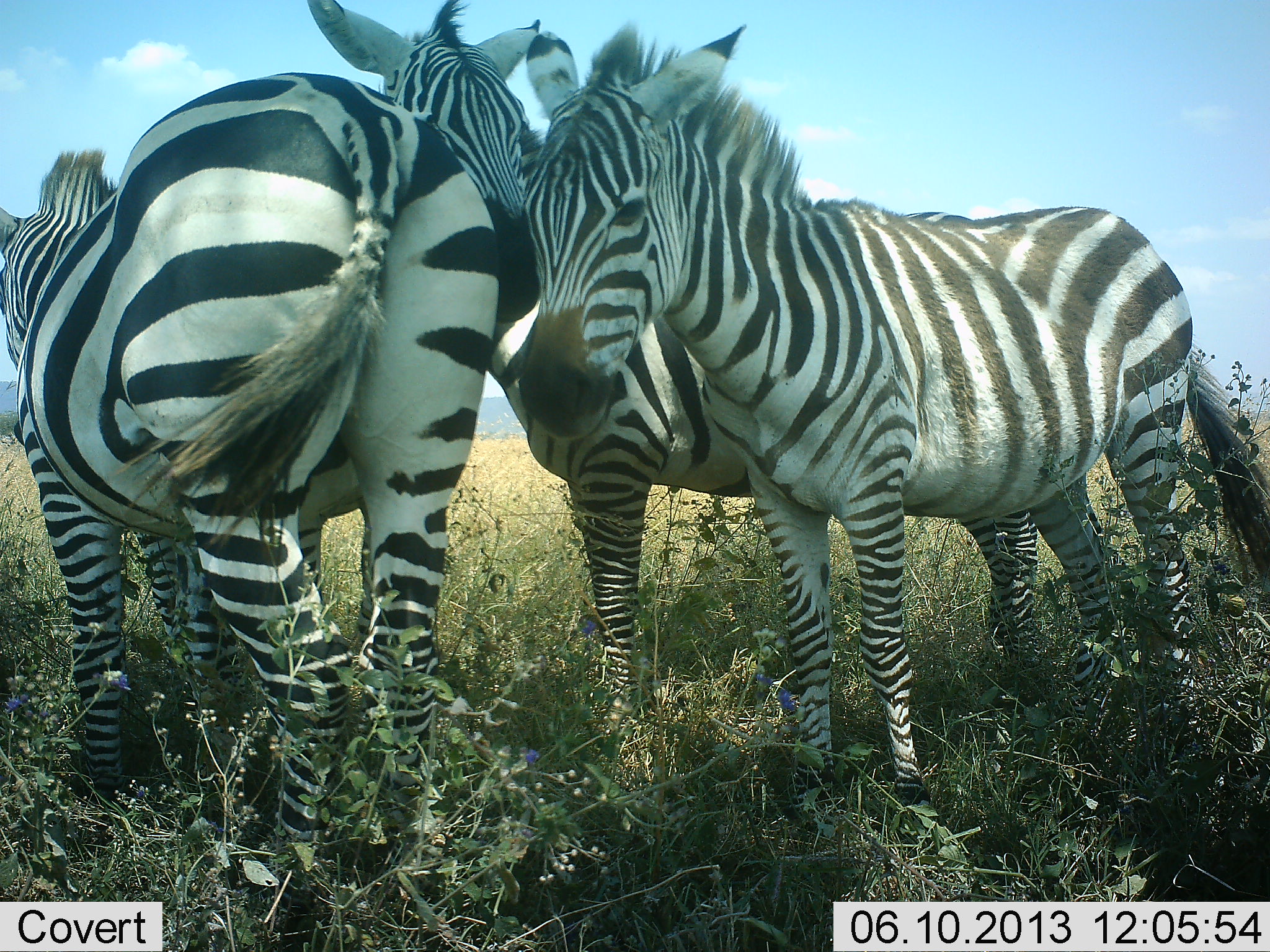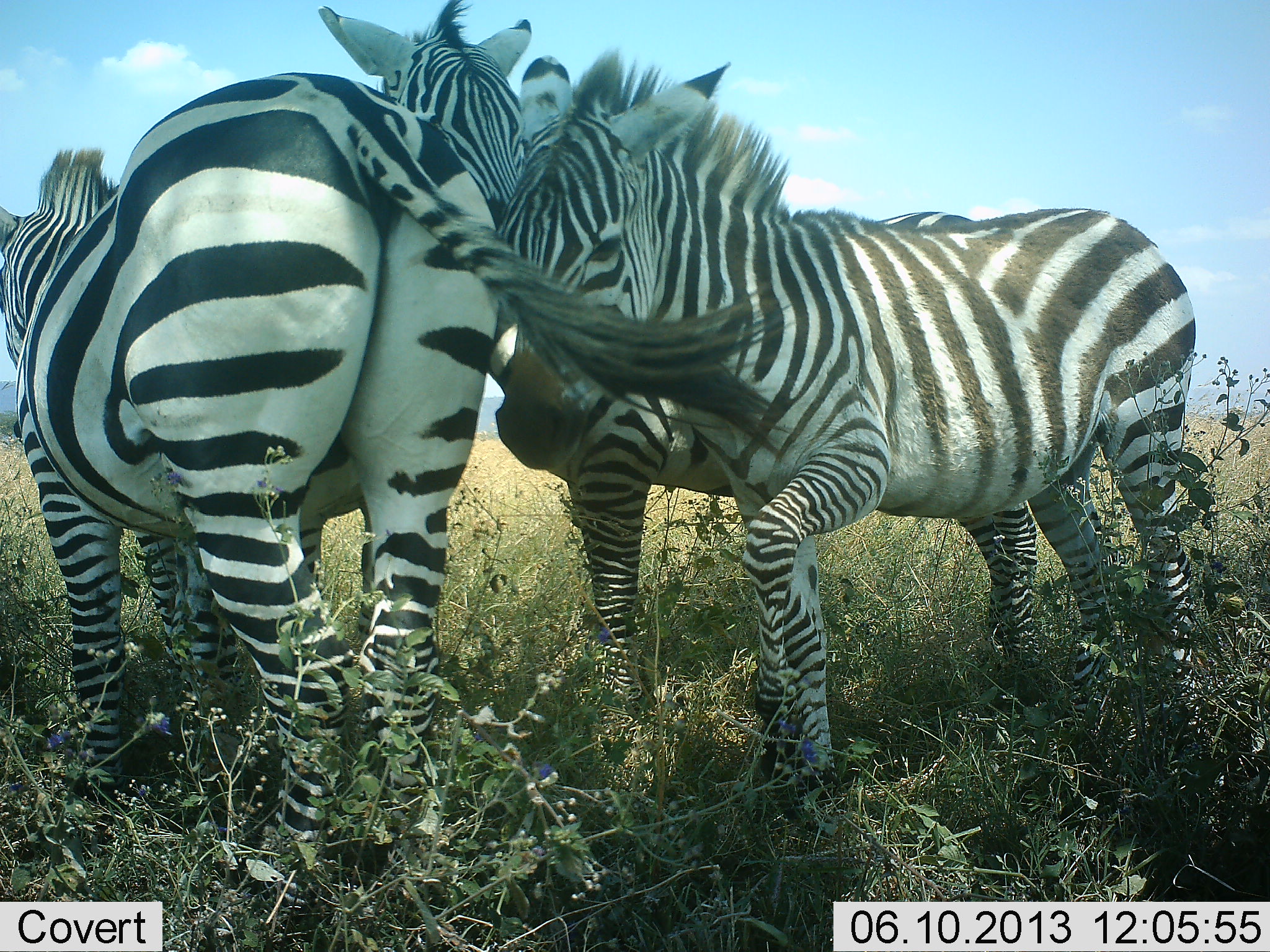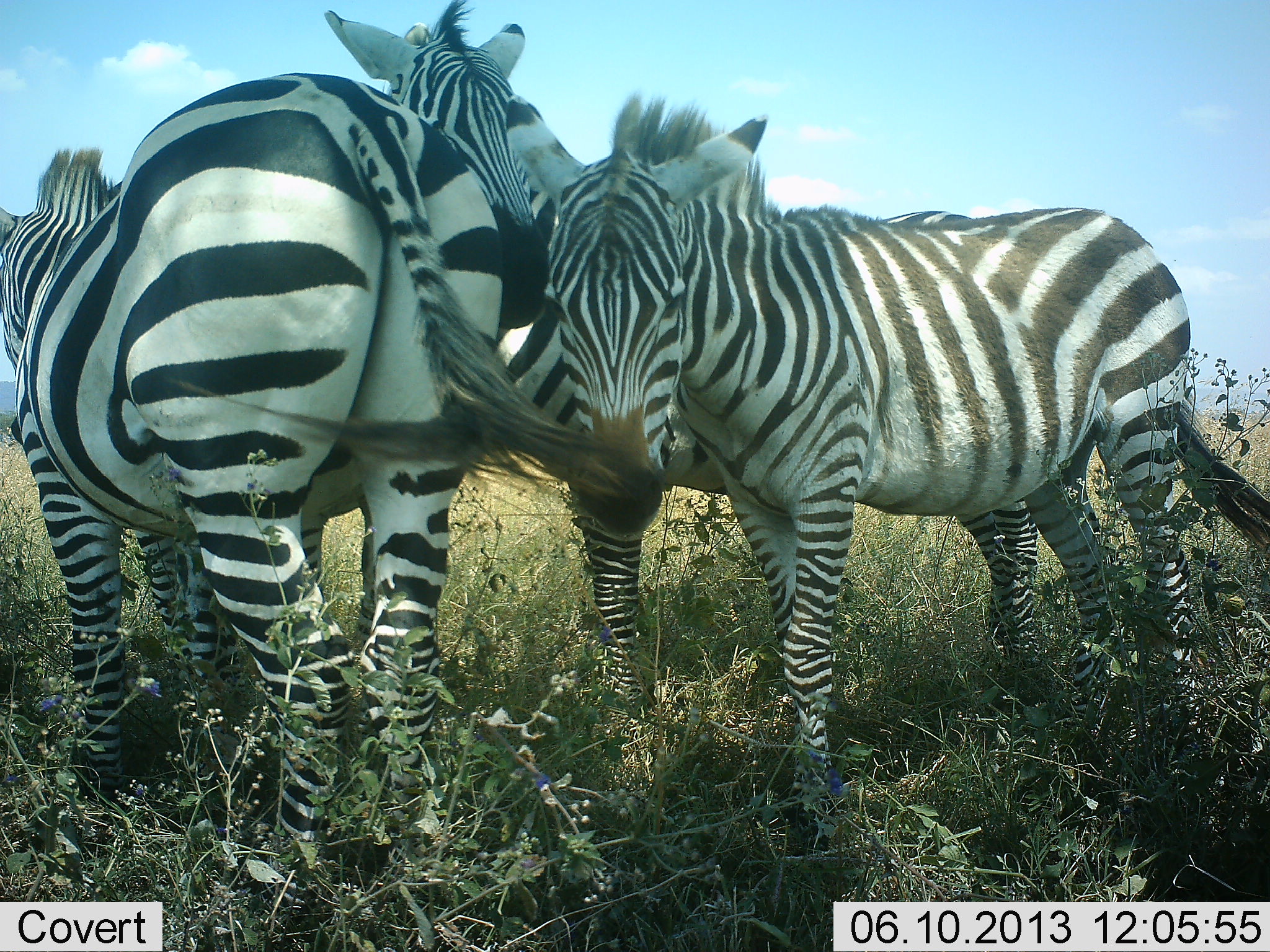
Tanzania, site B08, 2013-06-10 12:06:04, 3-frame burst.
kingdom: Animalia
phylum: Chordata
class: Mammalia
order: Perissodactyla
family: Equidae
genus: Equus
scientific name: Equus quagga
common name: plains zebra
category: zebra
Zebra (plains zebra) (Equus quagga), count 3. Behavior (volunteer vote fractions): standing 70%, resting 5%, moving 10%, interacting 55%. Young present (vote fraction): 5%. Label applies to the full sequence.